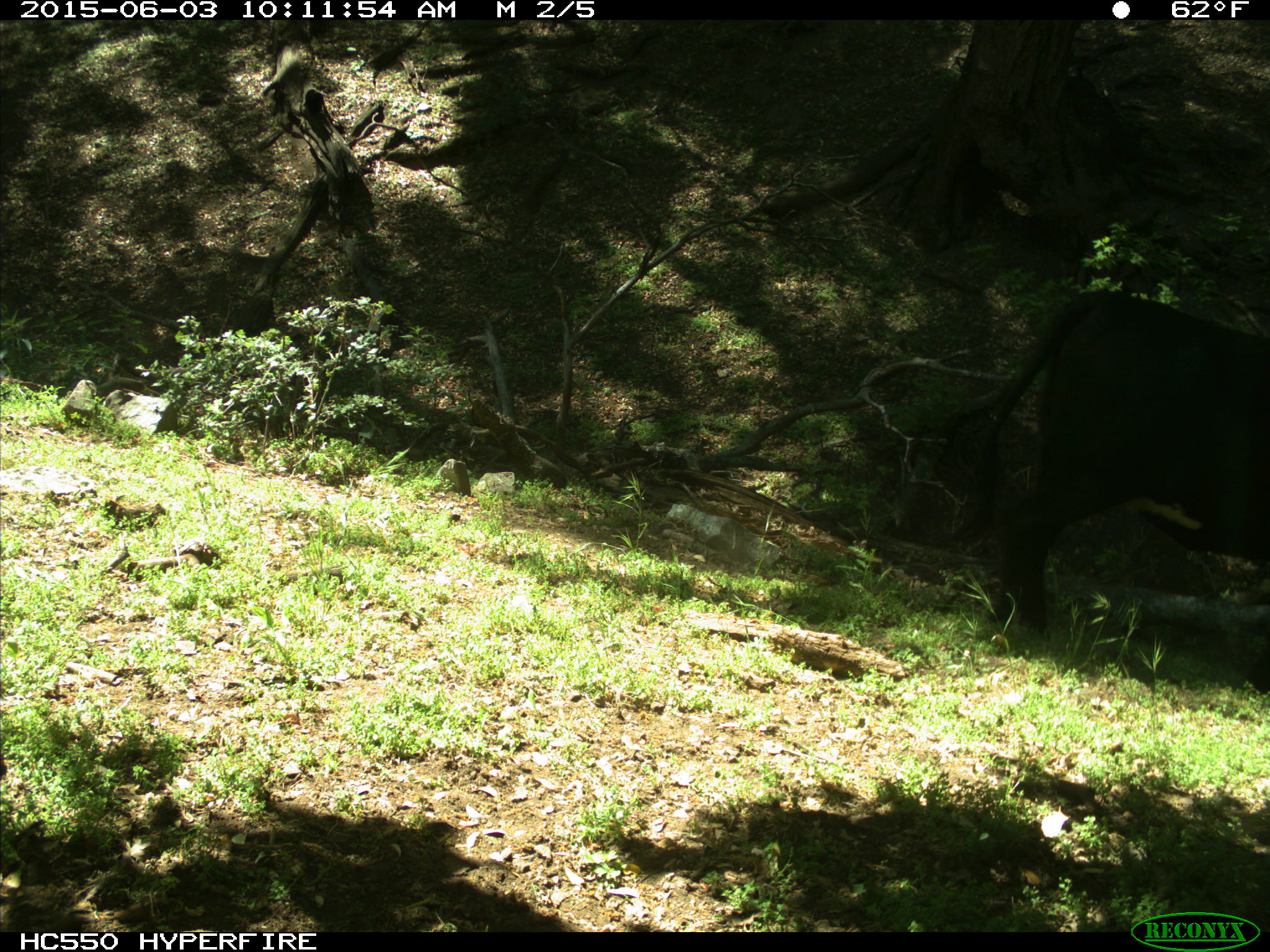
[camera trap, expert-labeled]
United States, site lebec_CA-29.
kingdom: Animalia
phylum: Chordata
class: Mammalia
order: Artiodactyla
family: Bovidae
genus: Bos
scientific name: Bos taurus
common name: domestic cow